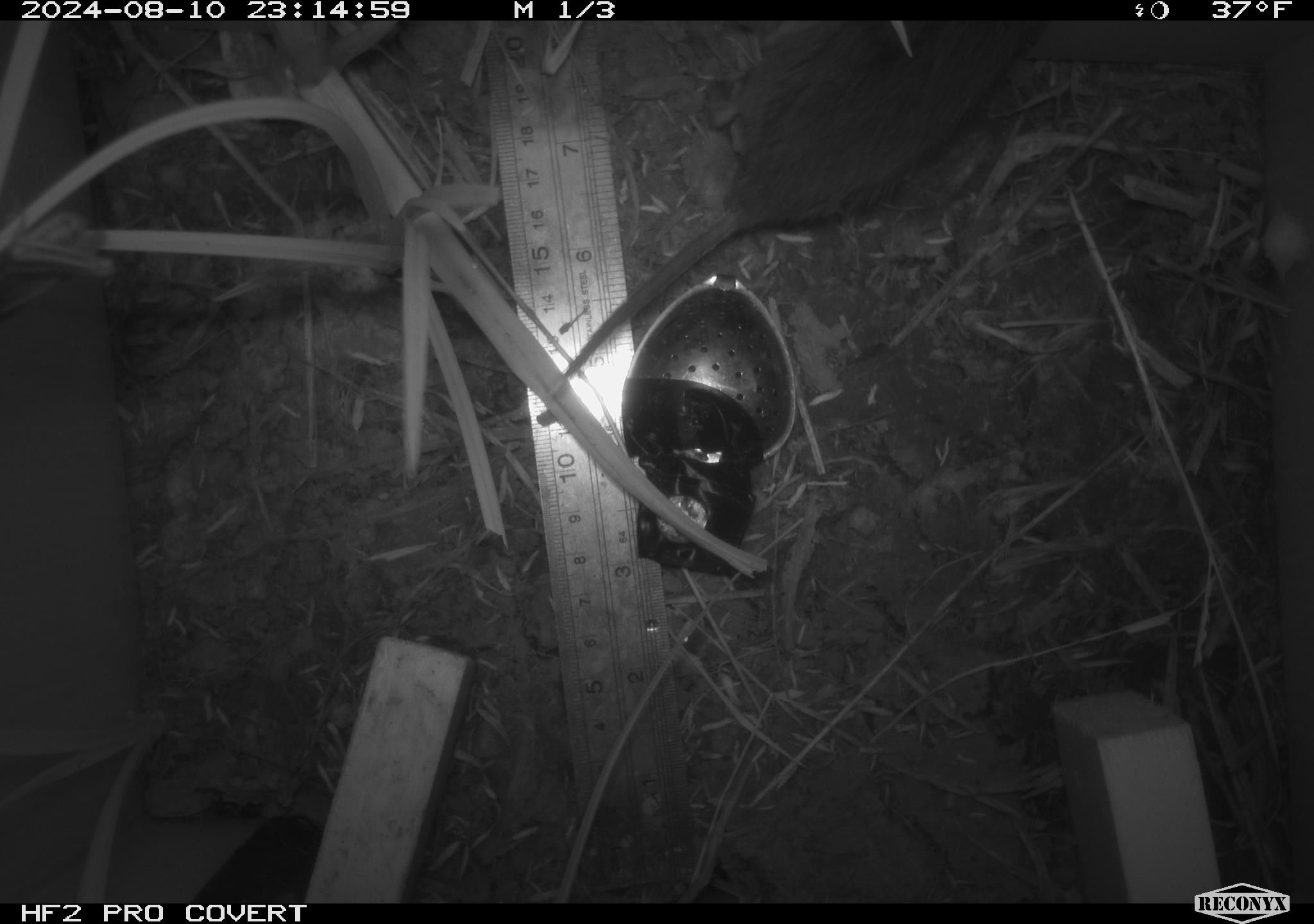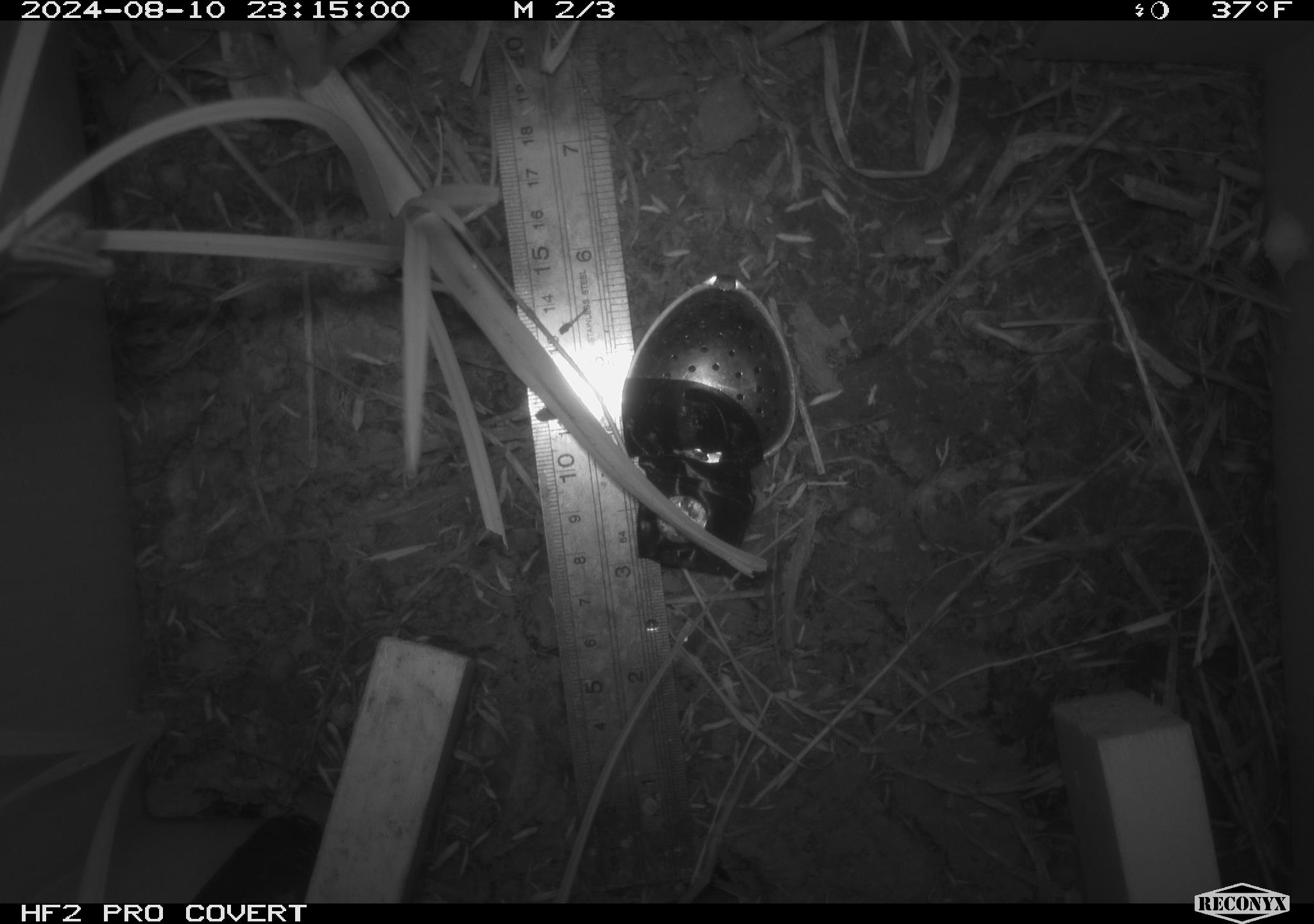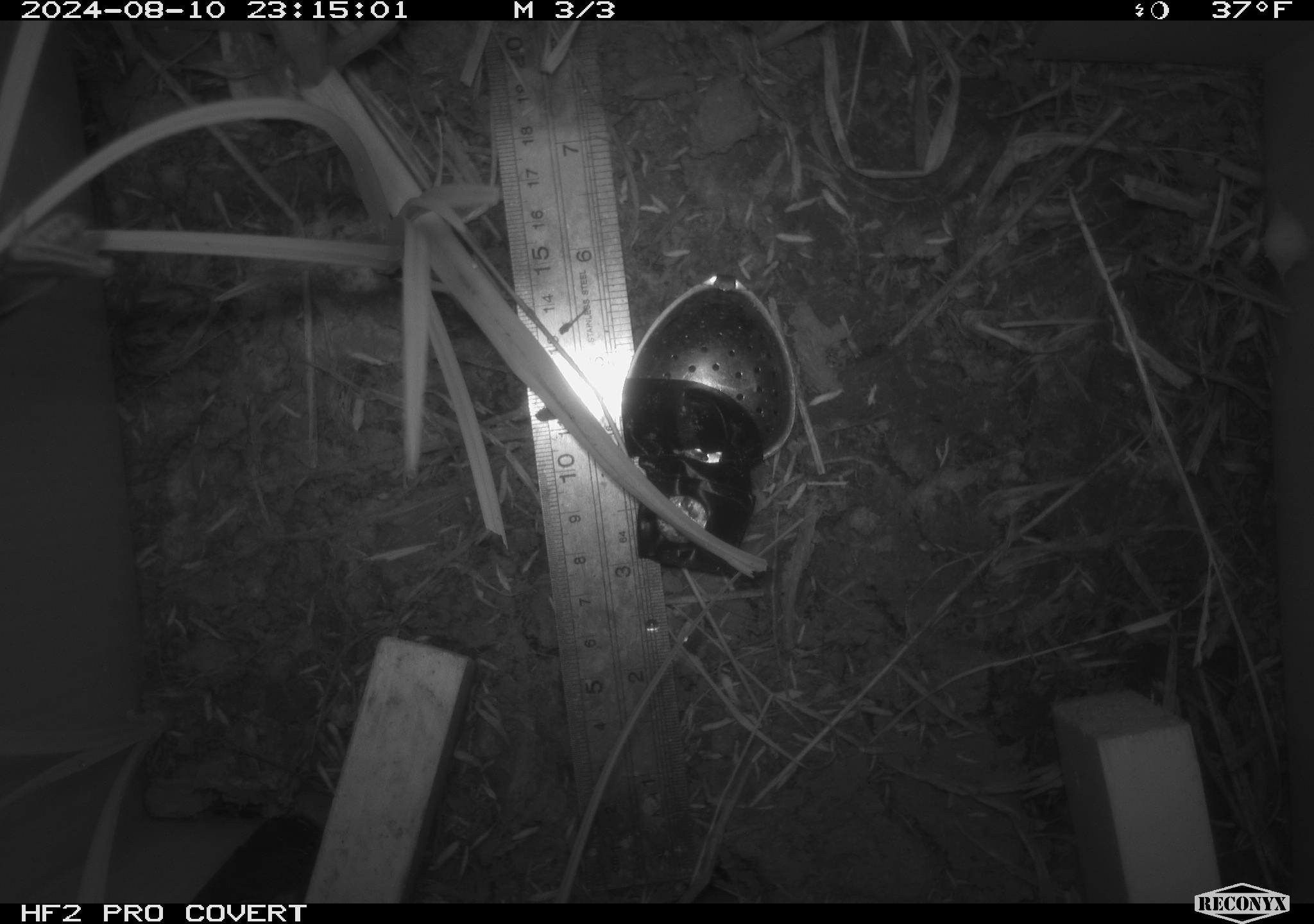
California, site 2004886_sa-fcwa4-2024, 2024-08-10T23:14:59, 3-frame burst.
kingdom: Animalia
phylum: Chordata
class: Mammalia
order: Rodentia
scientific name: Rodentia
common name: rodent